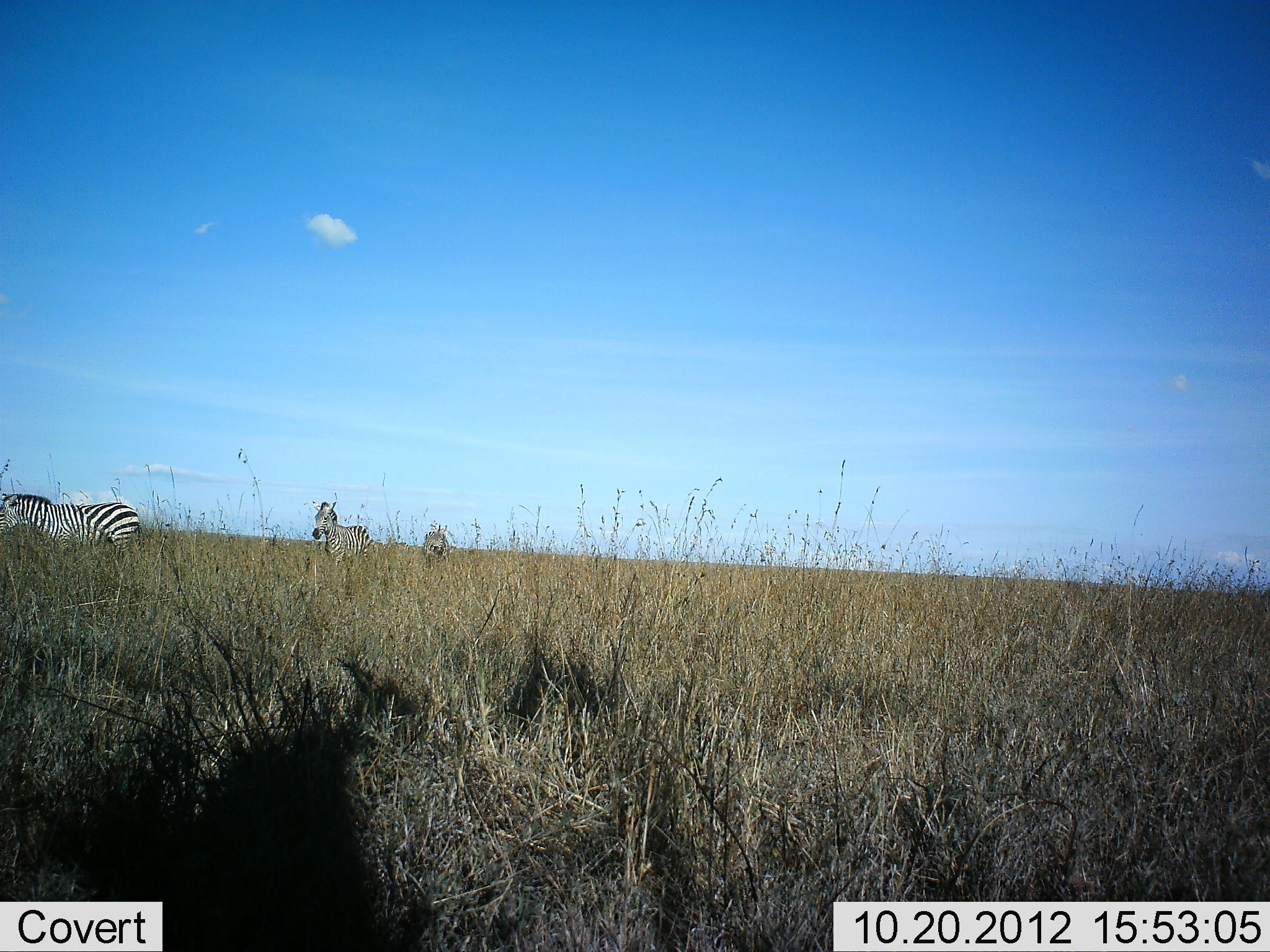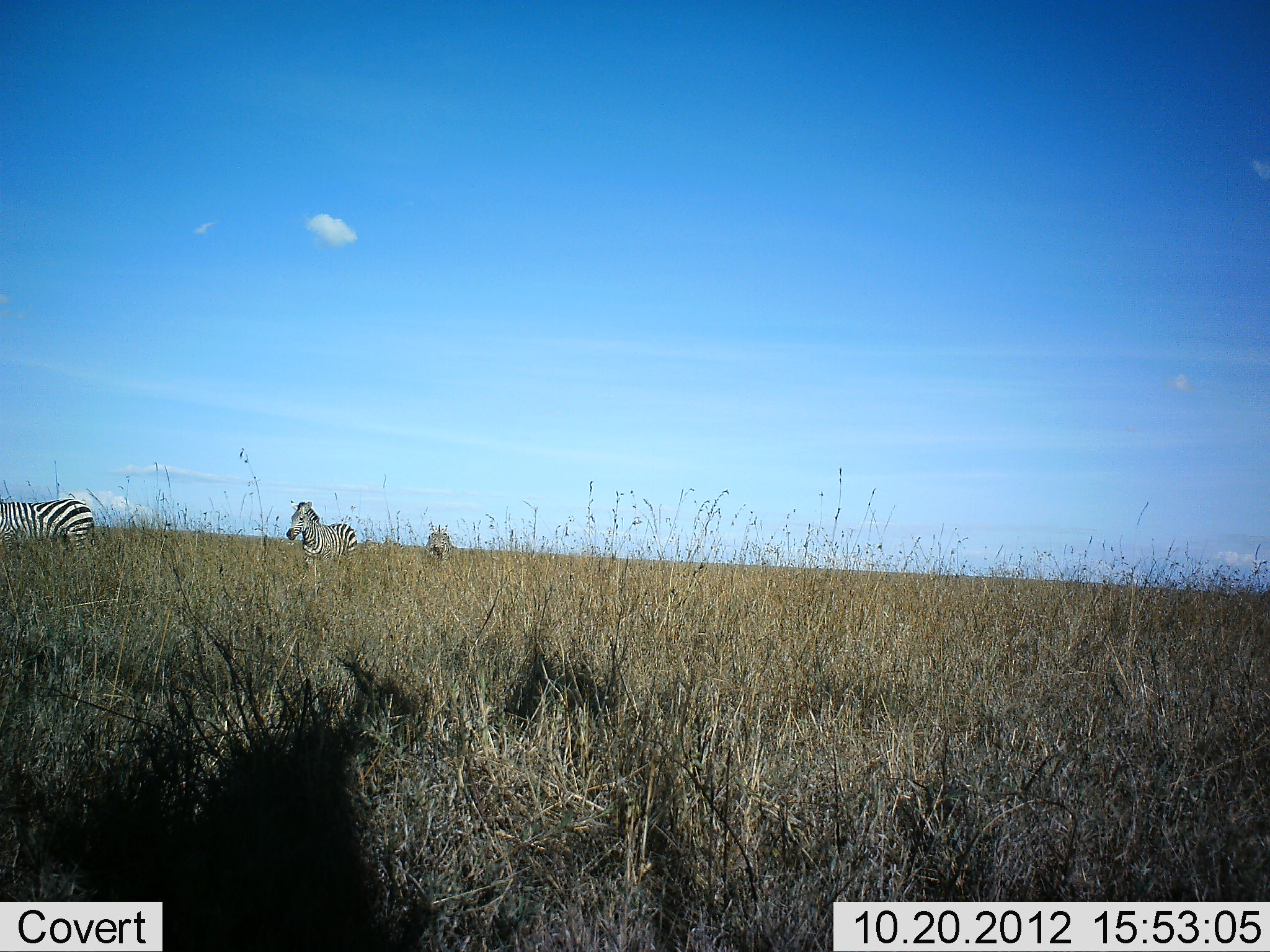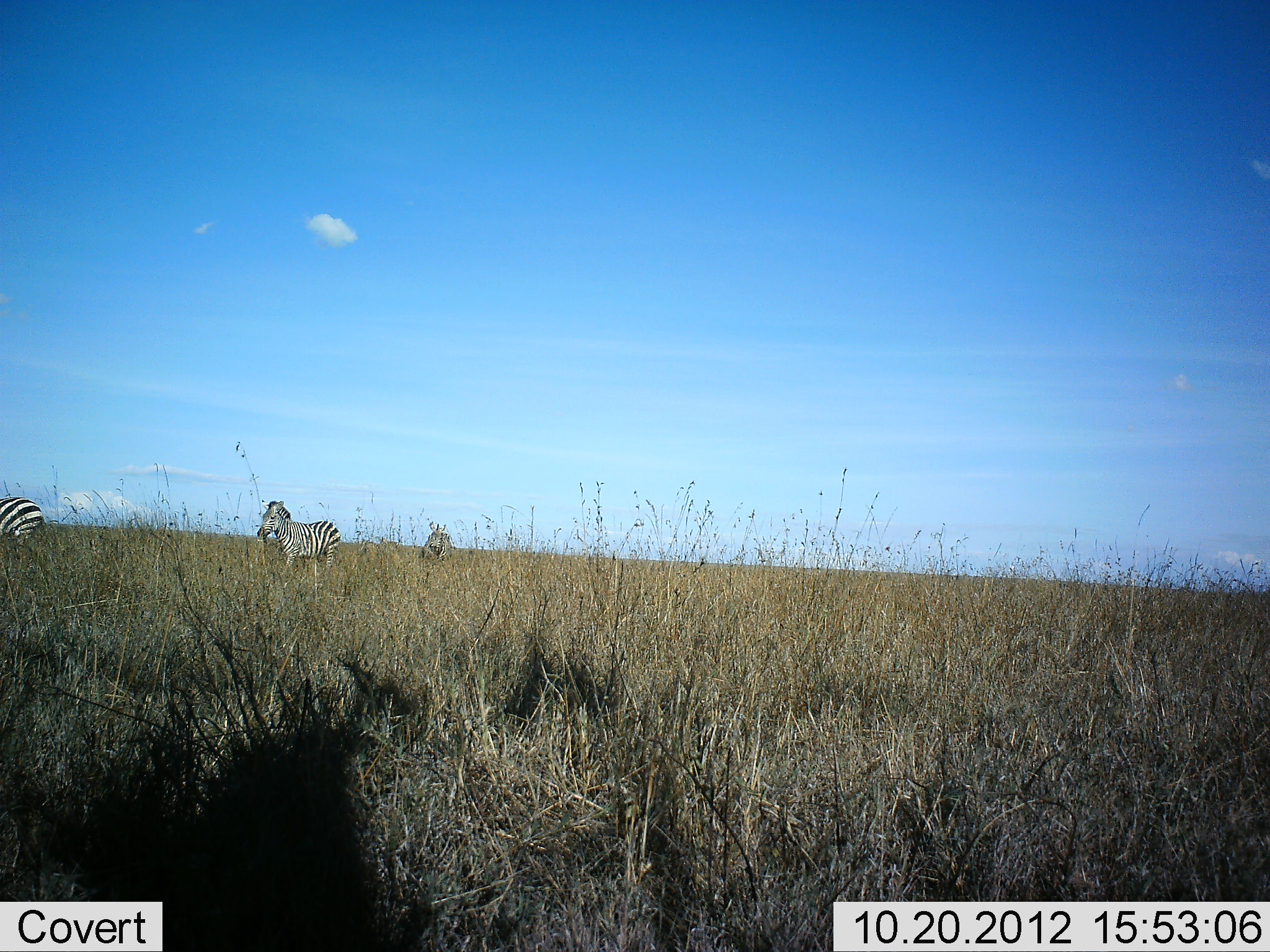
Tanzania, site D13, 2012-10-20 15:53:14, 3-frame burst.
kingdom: Animalia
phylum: Chordata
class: Mammalia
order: Perissodactyla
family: Equidae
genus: Equus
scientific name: Equus quagga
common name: plains zebra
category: zebra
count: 3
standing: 10%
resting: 0%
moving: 100%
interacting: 0%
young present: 0%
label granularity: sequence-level